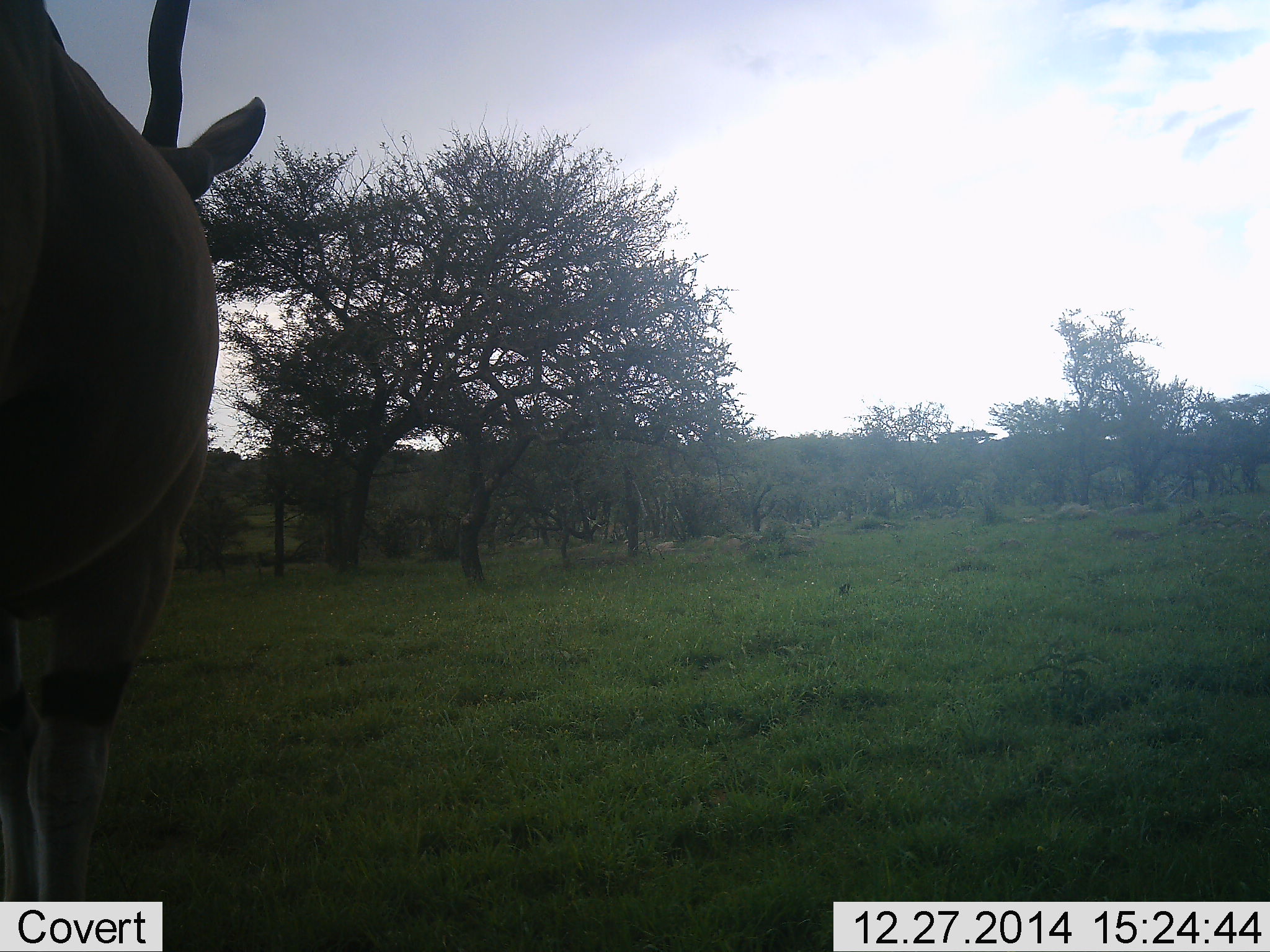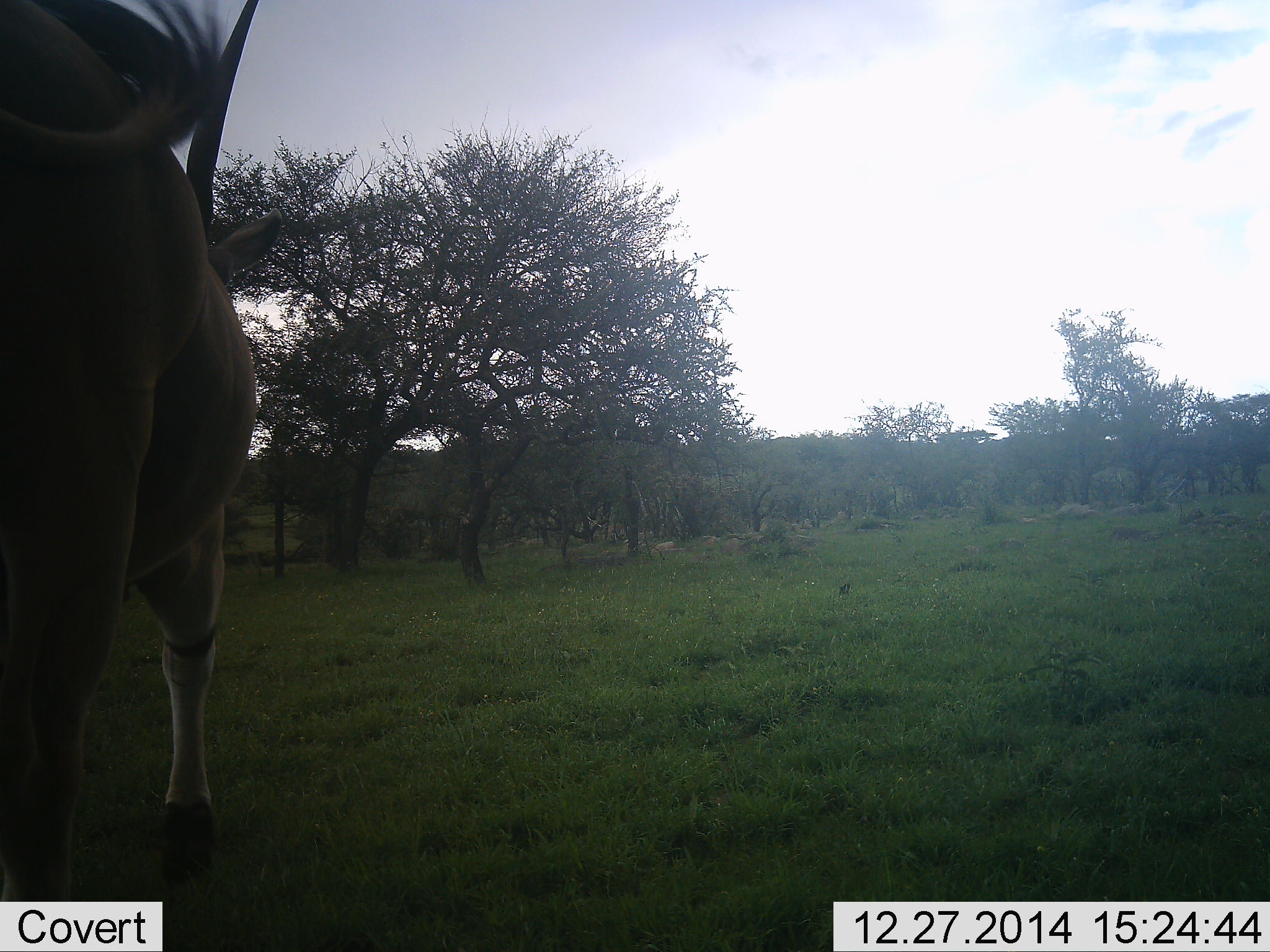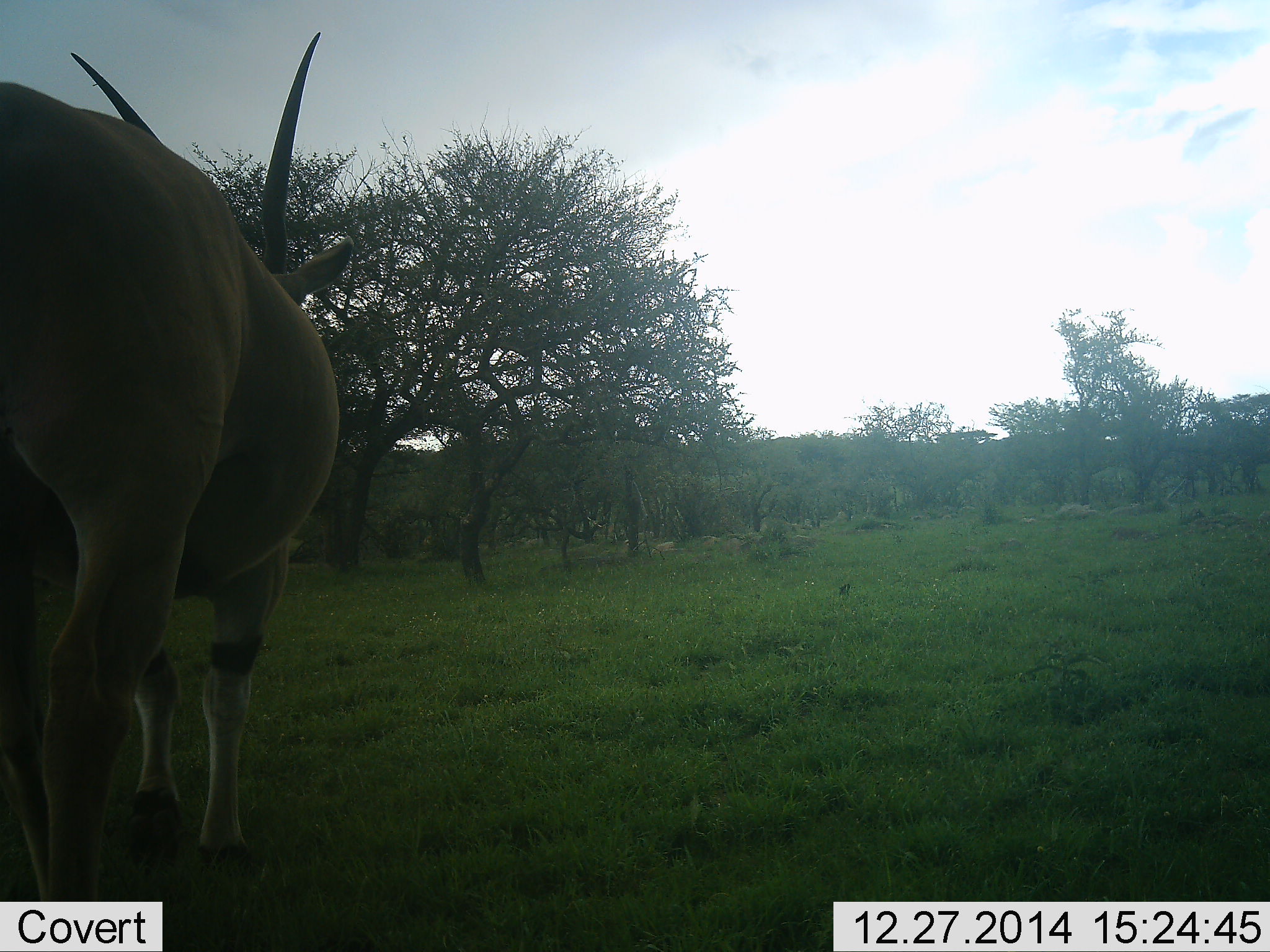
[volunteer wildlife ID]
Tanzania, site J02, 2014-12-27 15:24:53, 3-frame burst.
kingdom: Animalia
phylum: Chordata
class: Mammalia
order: Artiodactyla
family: Bovidae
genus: Tragelaphus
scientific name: Tragelaphus oryx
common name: eland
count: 1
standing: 0%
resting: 0%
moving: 100%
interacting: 0%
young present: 0%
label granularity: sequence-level